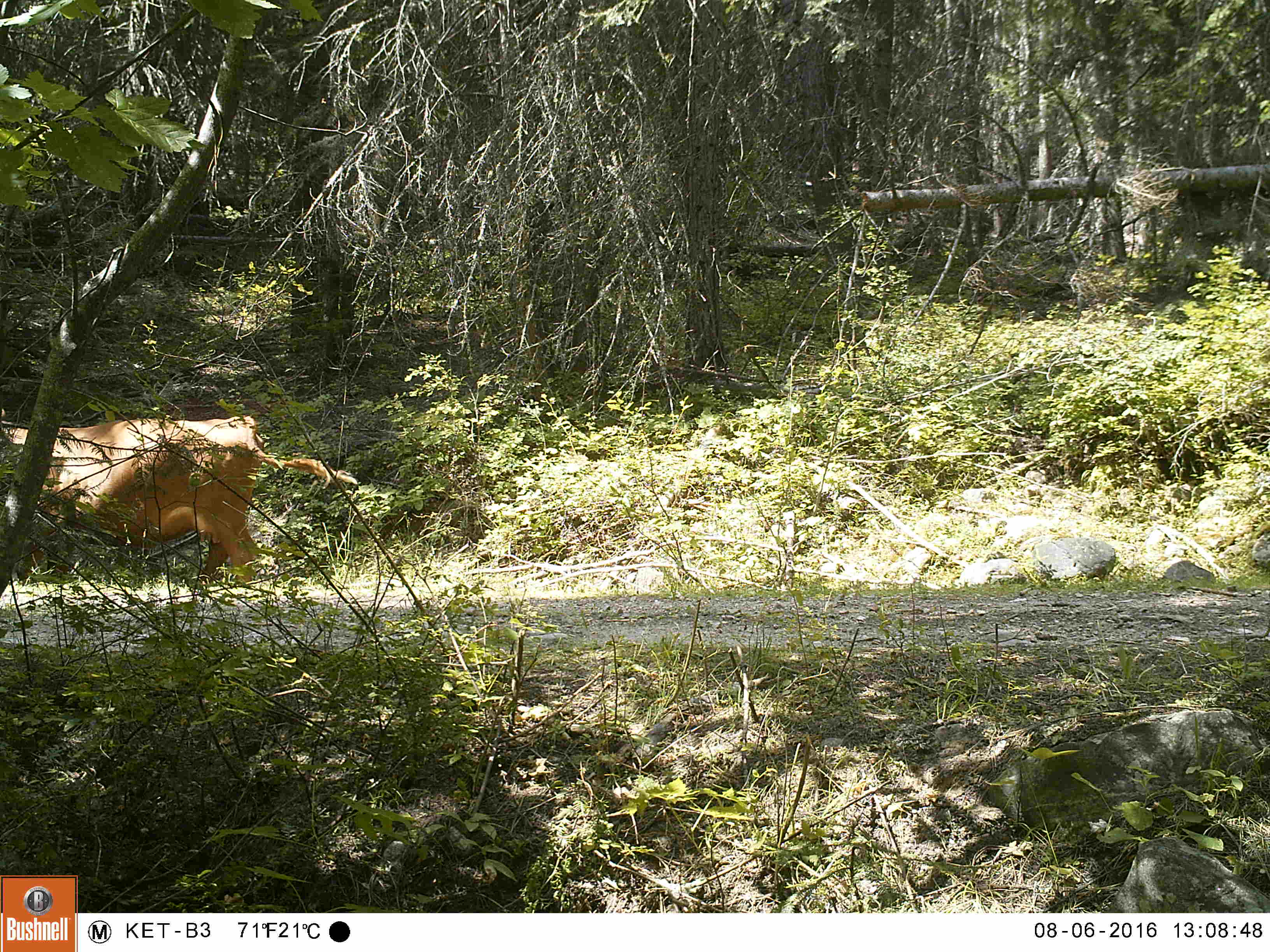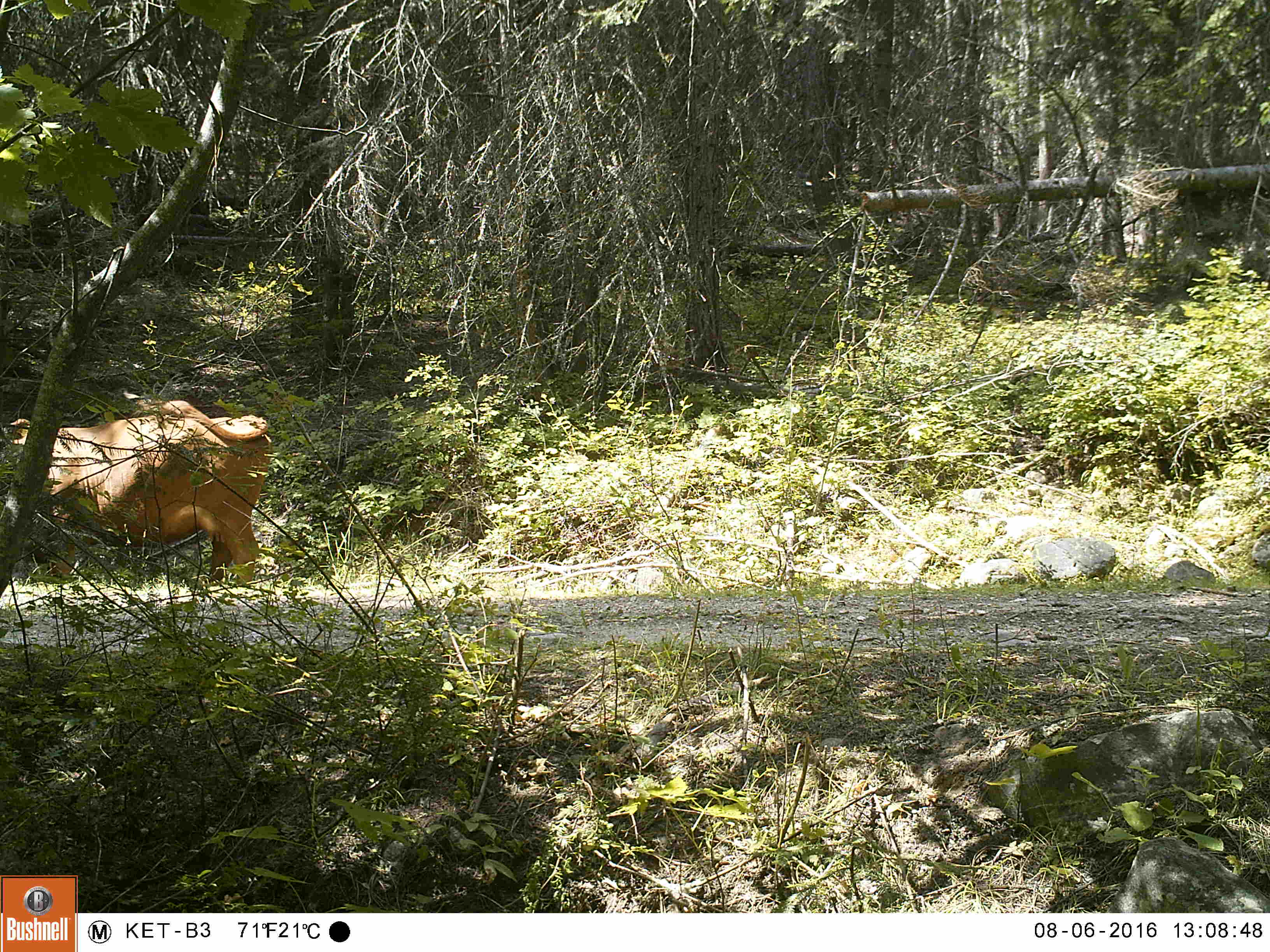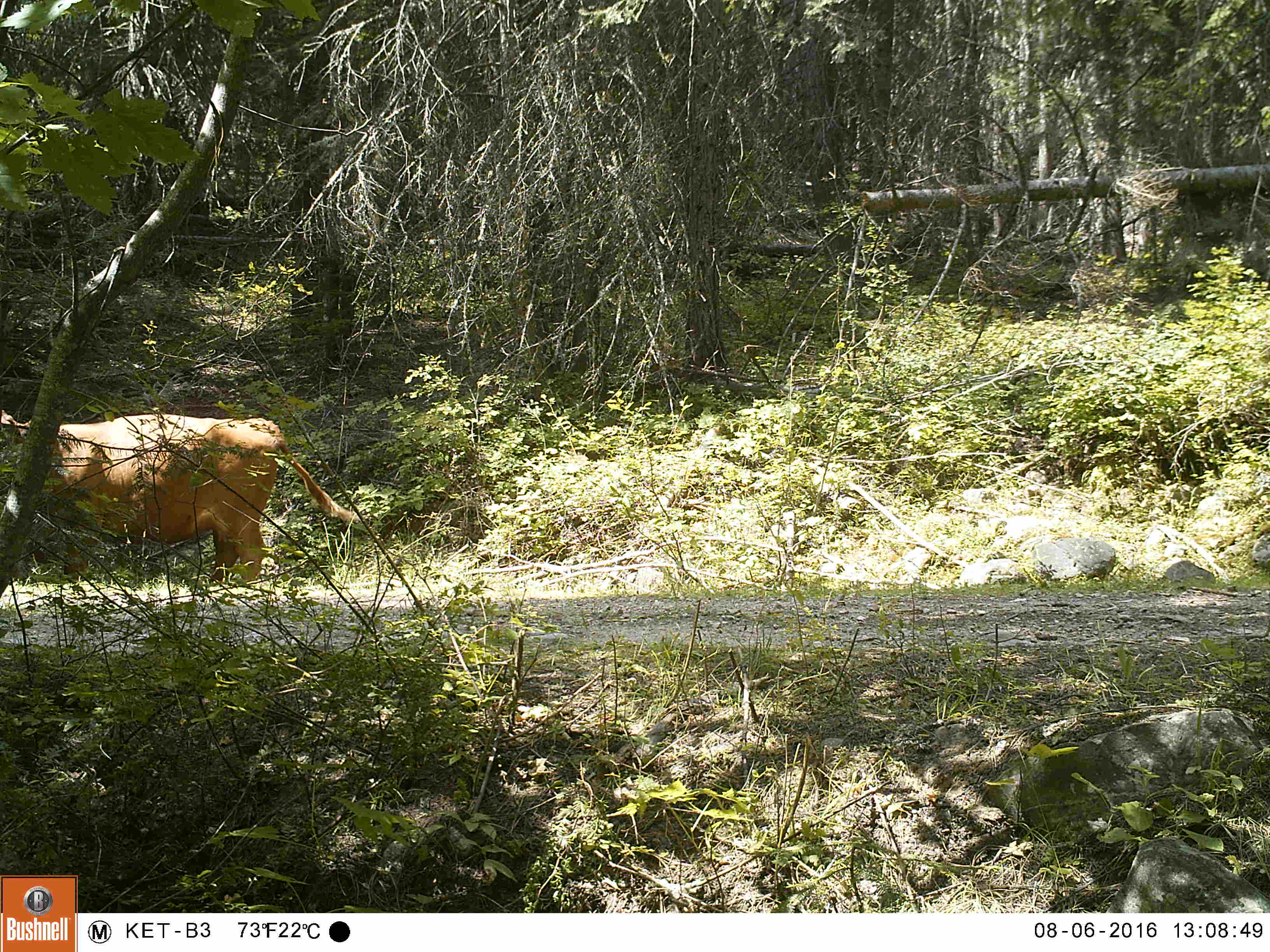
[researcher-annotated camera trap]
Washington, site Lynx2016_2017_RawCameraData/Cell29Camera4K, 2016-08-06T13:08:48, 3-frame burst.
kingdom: Animalia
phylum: Chordata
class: Mammalia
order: Artiodactyla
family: Bovidae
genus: Bos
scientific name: Bos taurus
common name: domestic cattle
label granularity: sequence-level